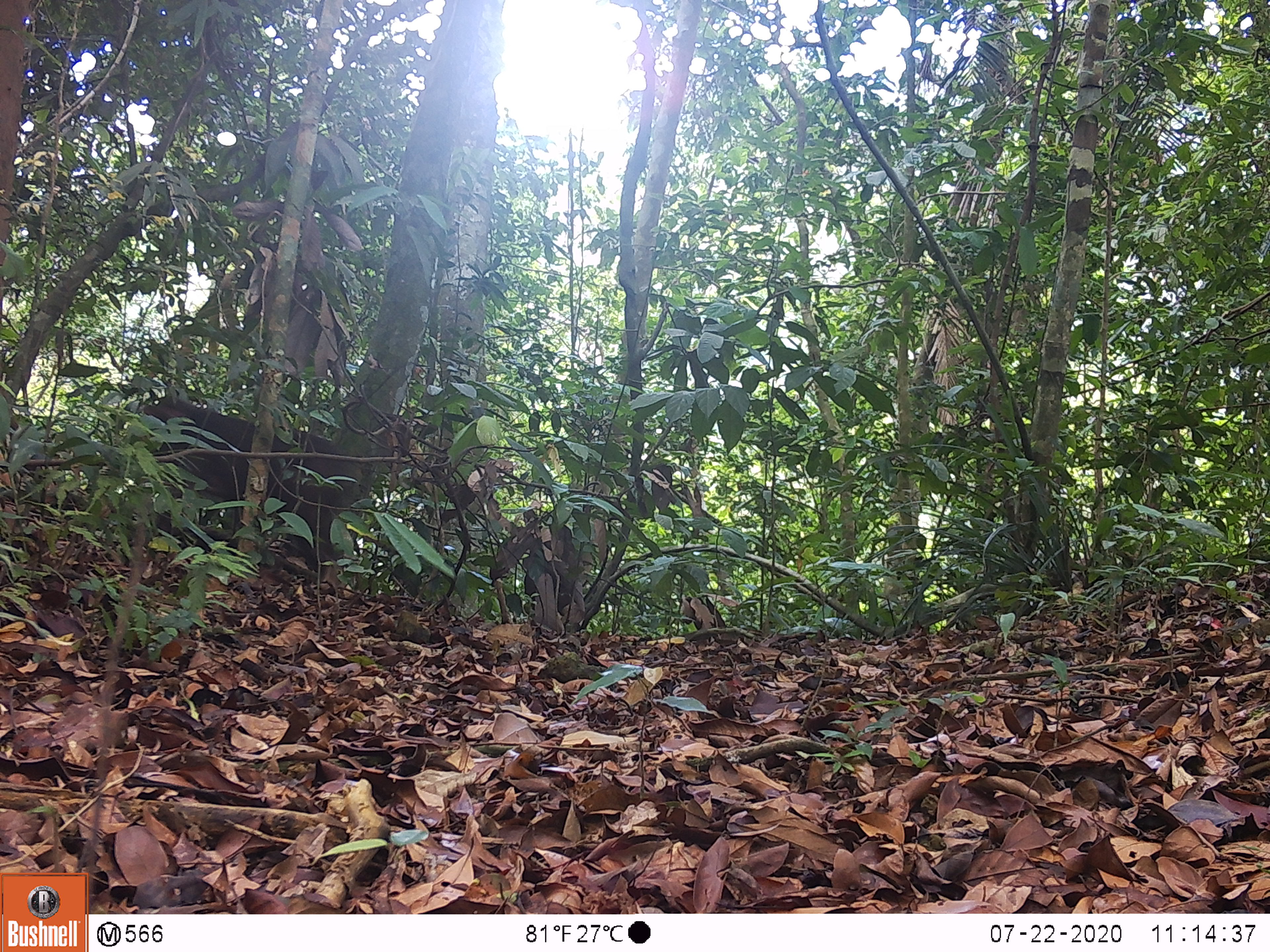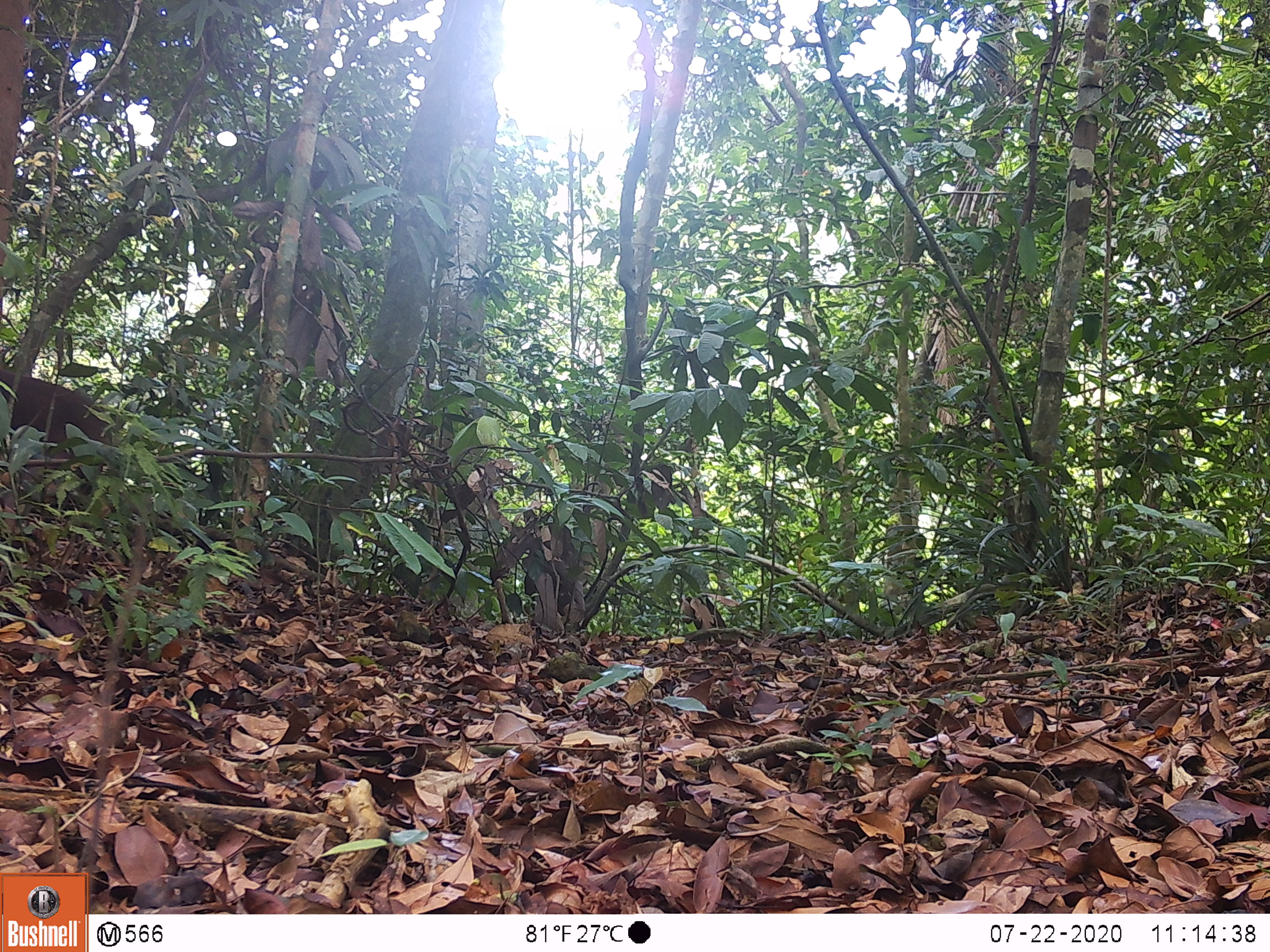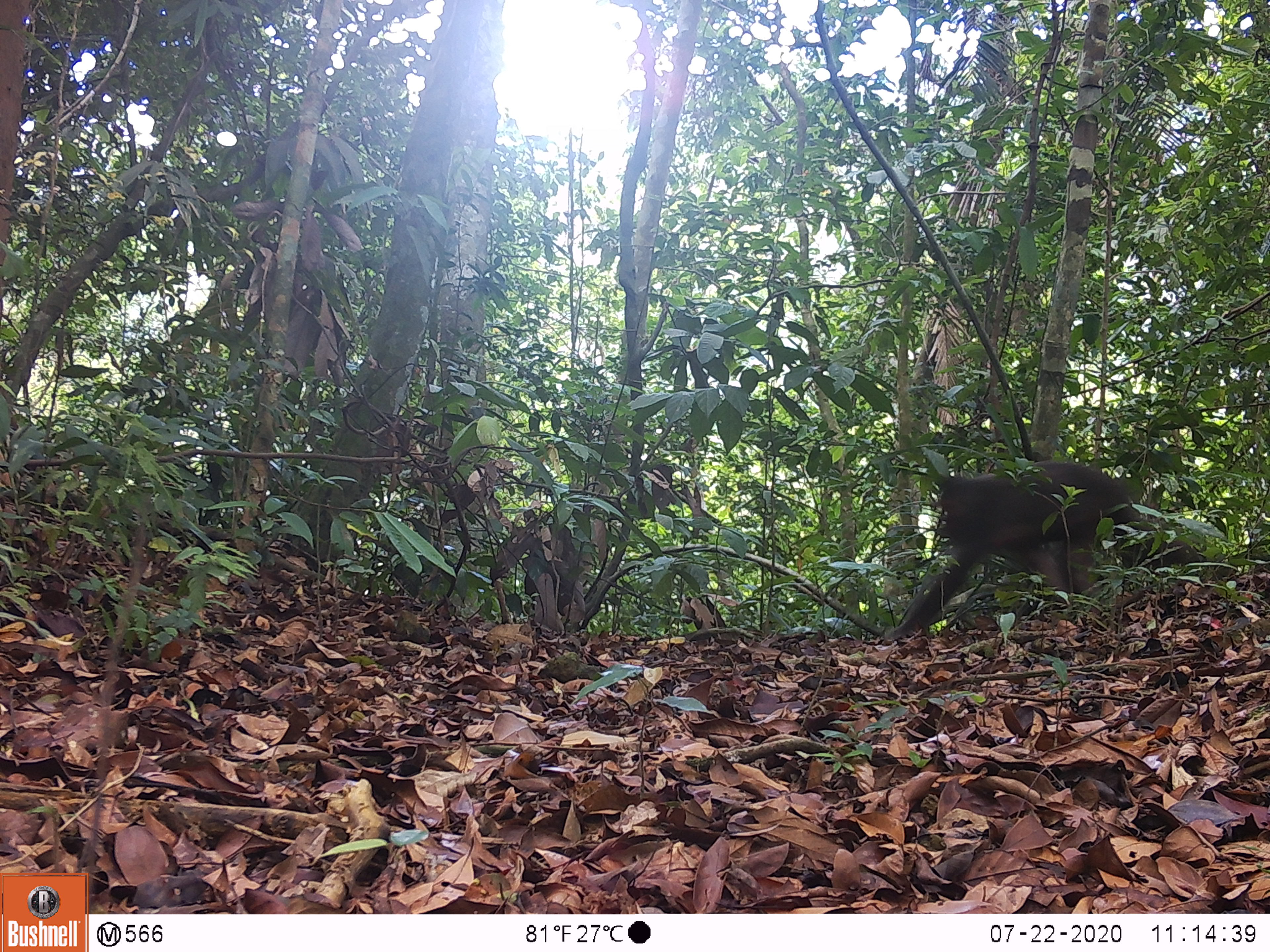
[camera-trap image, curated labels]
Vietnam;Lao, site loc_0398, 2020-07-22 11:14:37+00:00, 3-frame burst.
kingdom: Animalia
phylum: Chordata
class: Mammalia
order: Primates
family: Cercopithecidae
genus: Macaca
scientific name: Macaca arctoides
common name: stump-tailed macaque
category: stump tailed macaque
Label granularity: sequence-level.